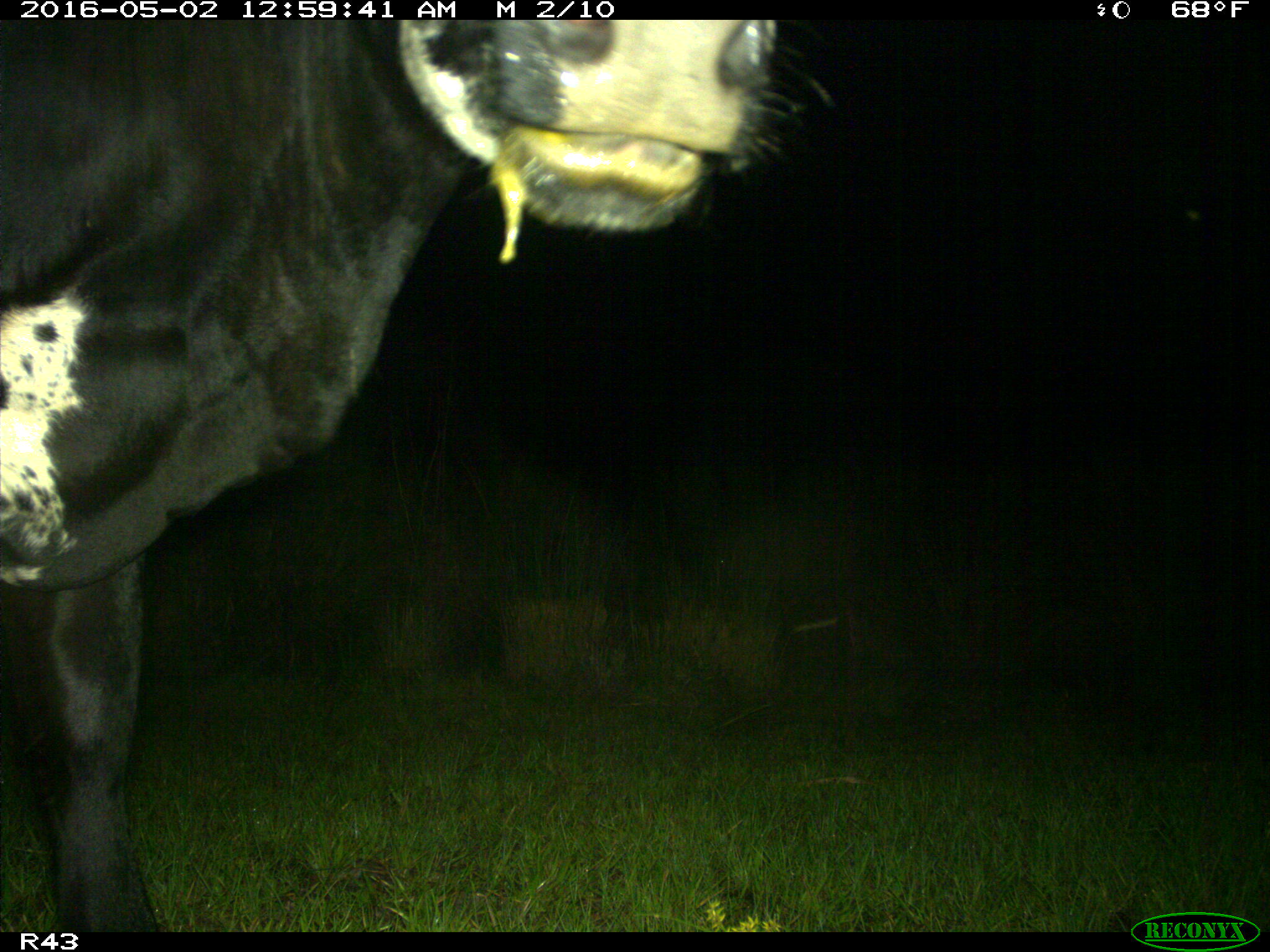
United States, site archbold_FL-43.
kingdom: Animalia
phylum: Chordata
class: Mammalia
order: Artiodactyla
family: Bovidae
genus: Bos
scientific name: Bos taurus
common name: domestic cow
Bos taurus (domestic cow).